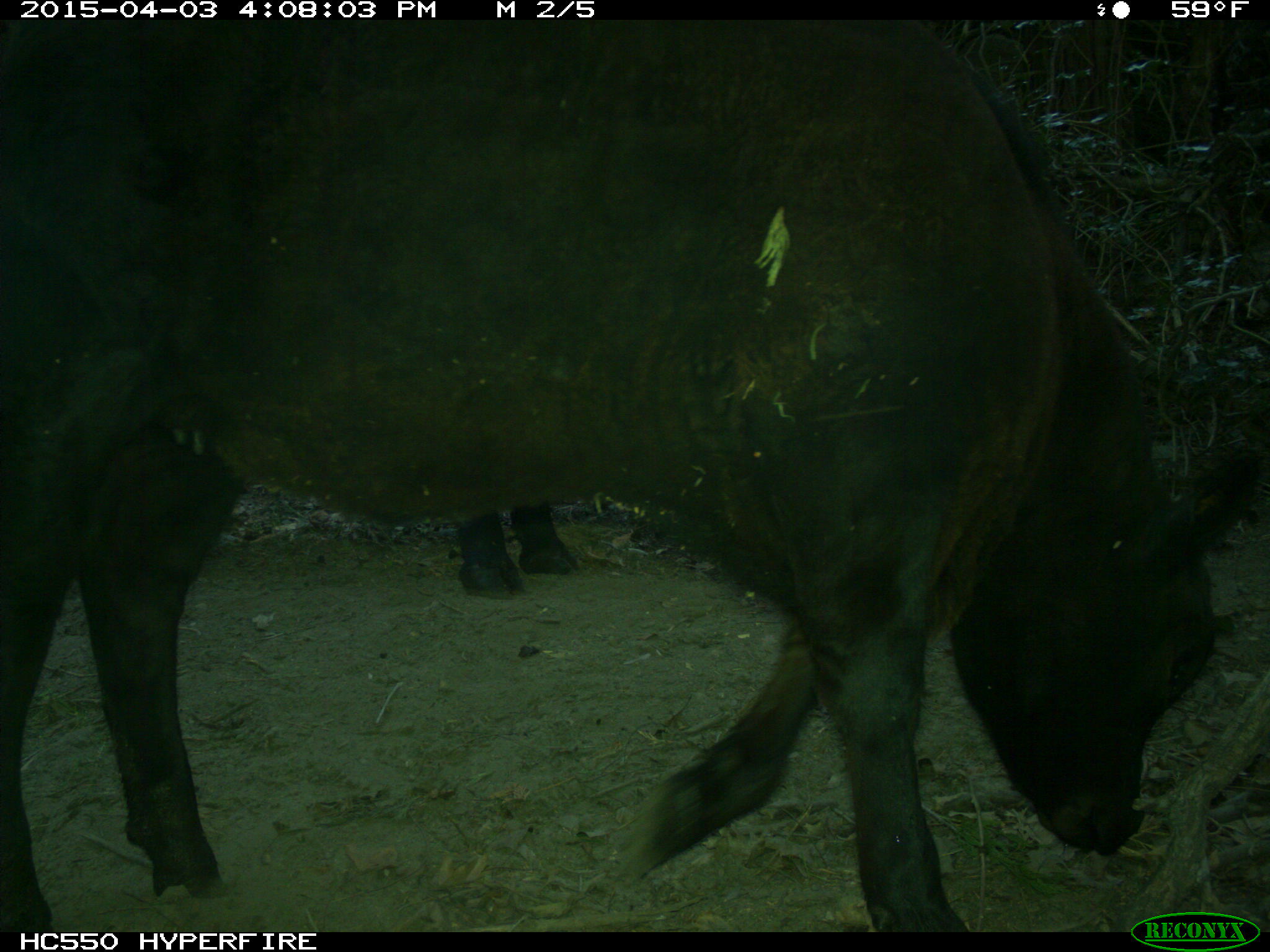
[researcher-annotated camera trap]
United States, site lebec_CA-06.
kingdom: Animalia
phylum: Chordata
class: Mammalia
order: Artiodactyla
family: Bovidae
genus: Bos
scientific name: Bos taurus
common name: domestic cow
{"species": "Bos taurus (domestic cow)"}